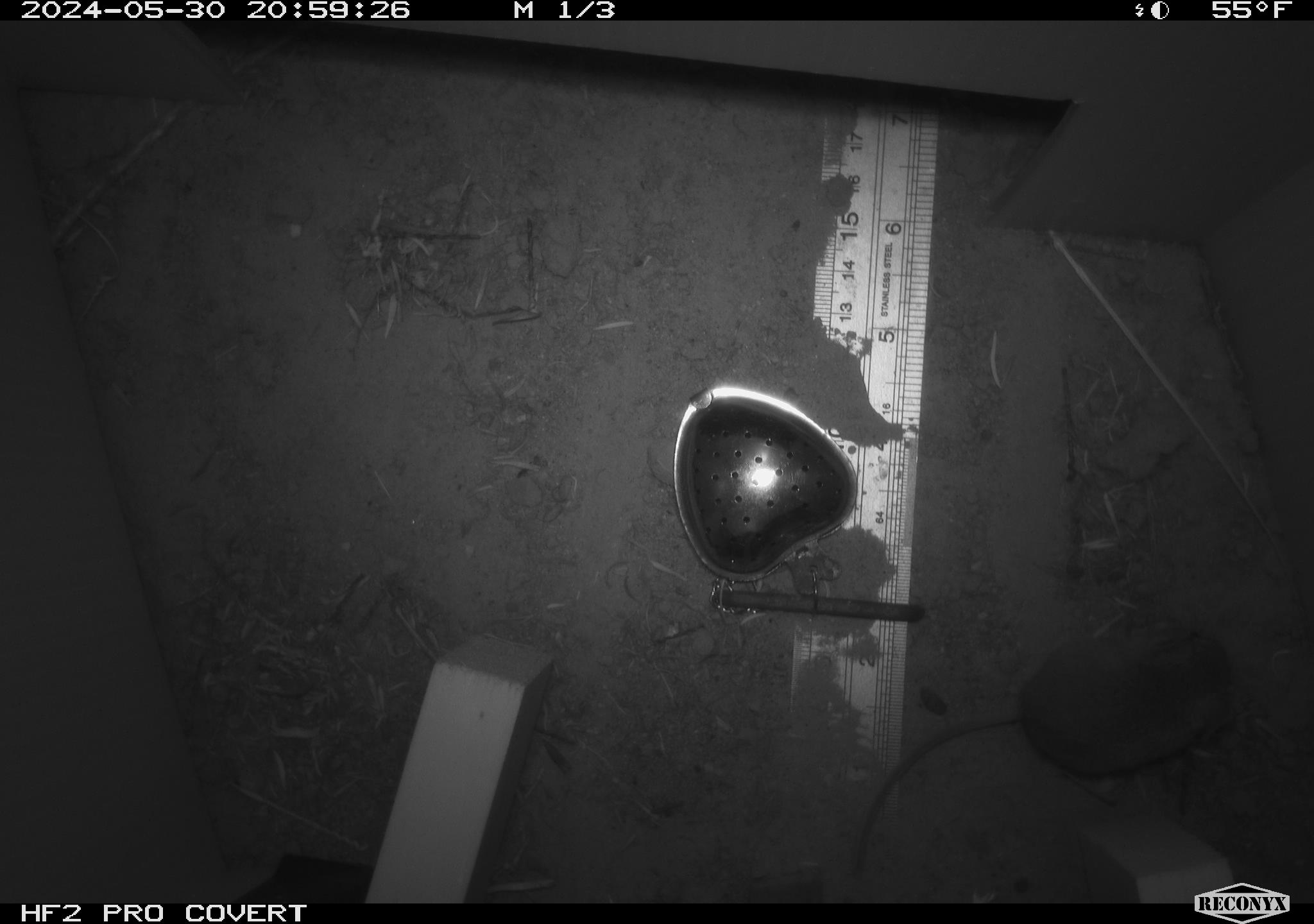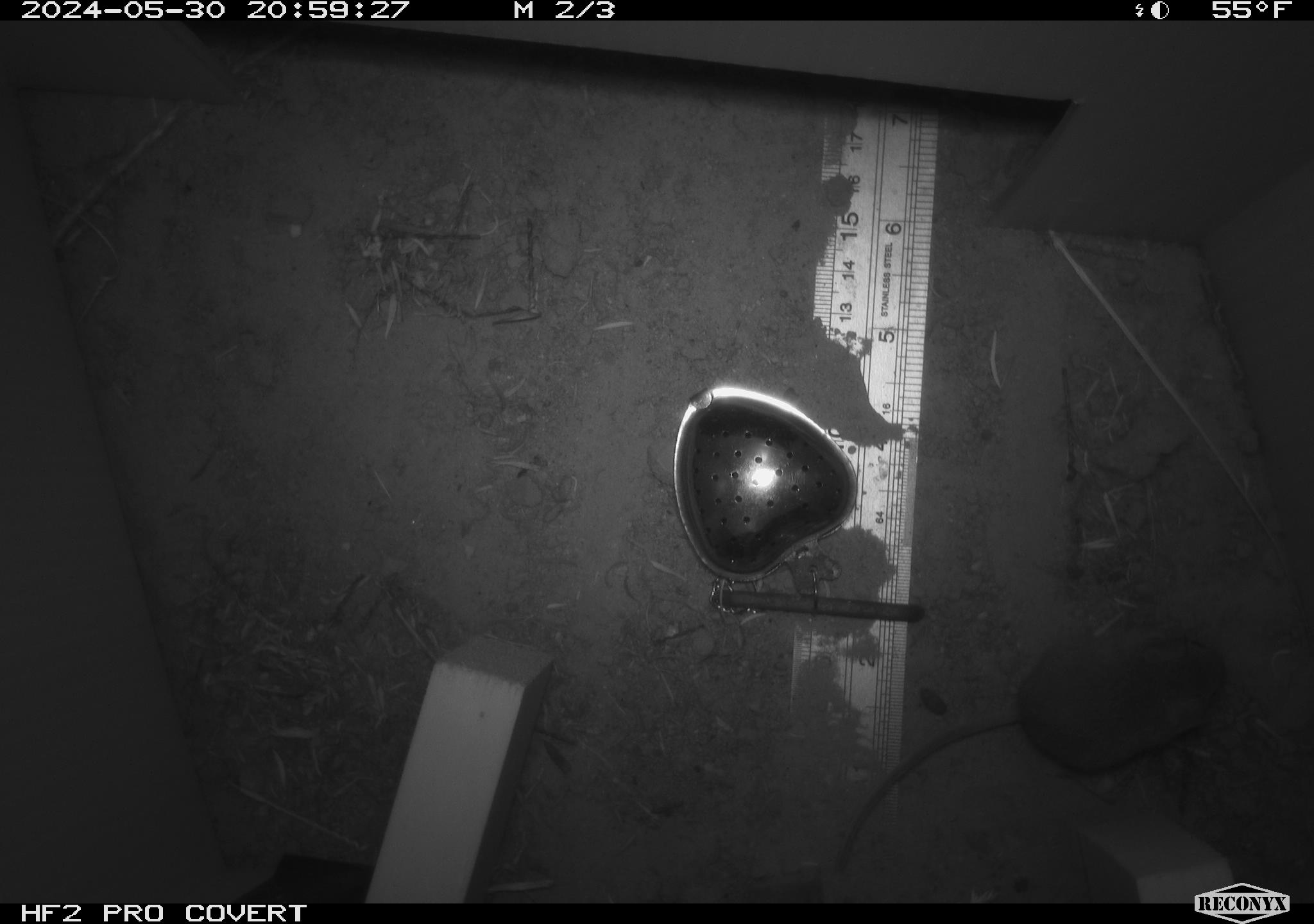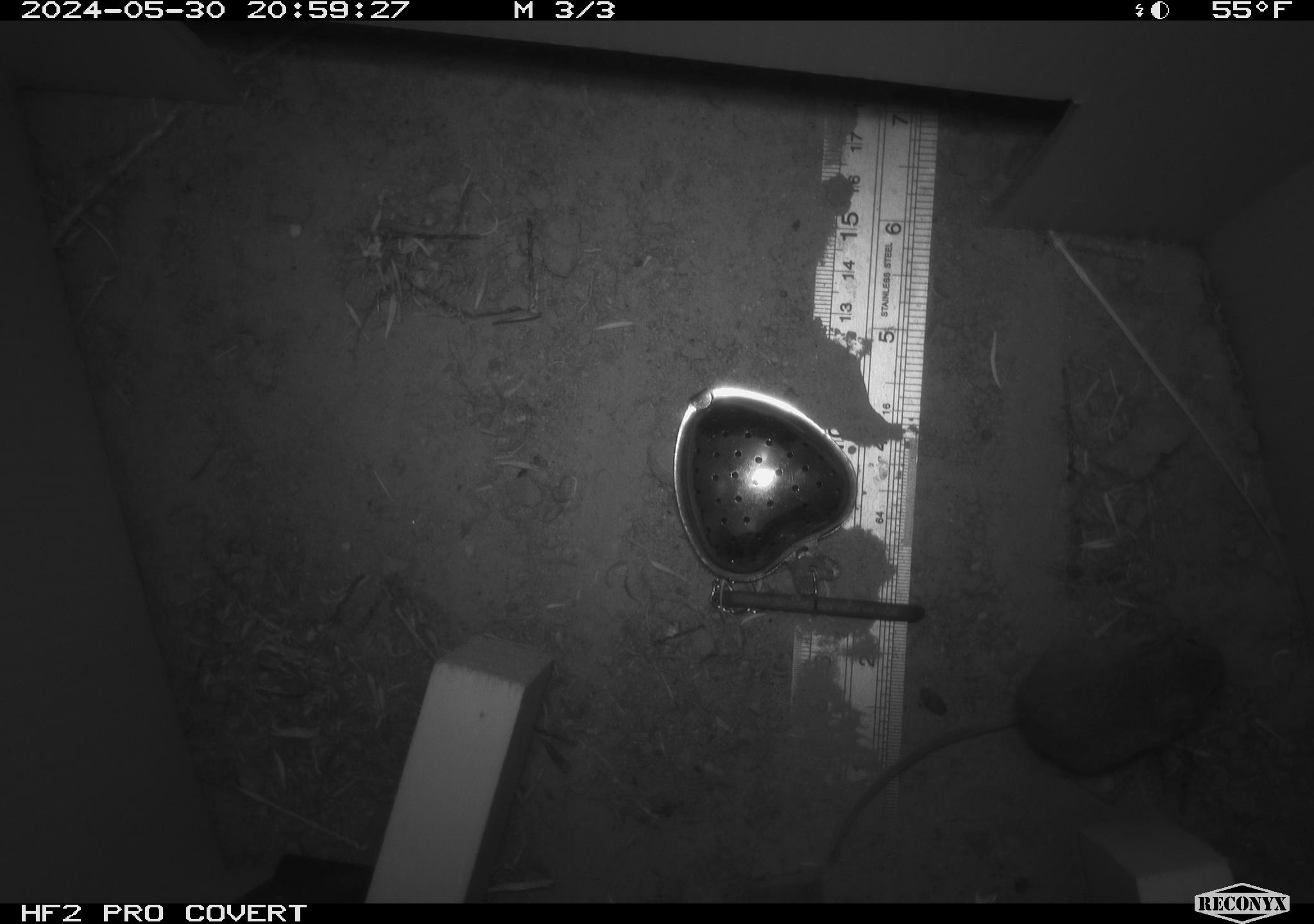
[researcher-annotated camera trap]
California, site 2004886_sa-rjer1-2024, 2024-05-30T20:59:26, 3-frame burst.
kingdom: Animalia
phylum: Chordata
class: Mammalia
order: Rodentia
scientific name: Rodentia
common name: mouse species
Mouse species (Rodentia).